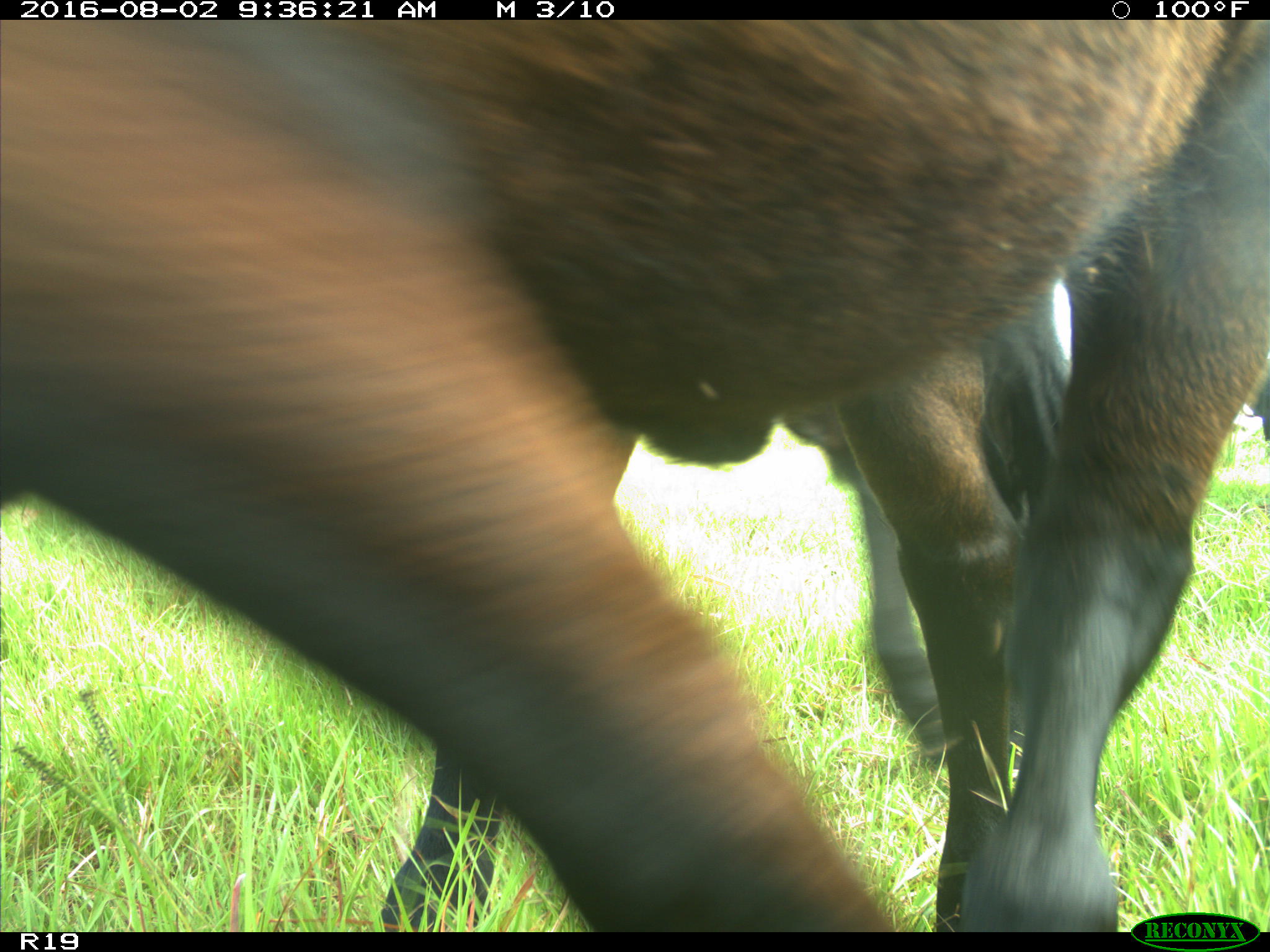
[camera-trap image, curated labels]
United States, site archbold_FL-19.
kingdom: Animalia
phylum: Chordata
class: Mammalia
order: Artiodactyla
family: Bovidae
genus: Bos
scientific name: Bos taurus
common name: domestic cow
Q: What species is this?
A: Bos taurus (domestic cow).